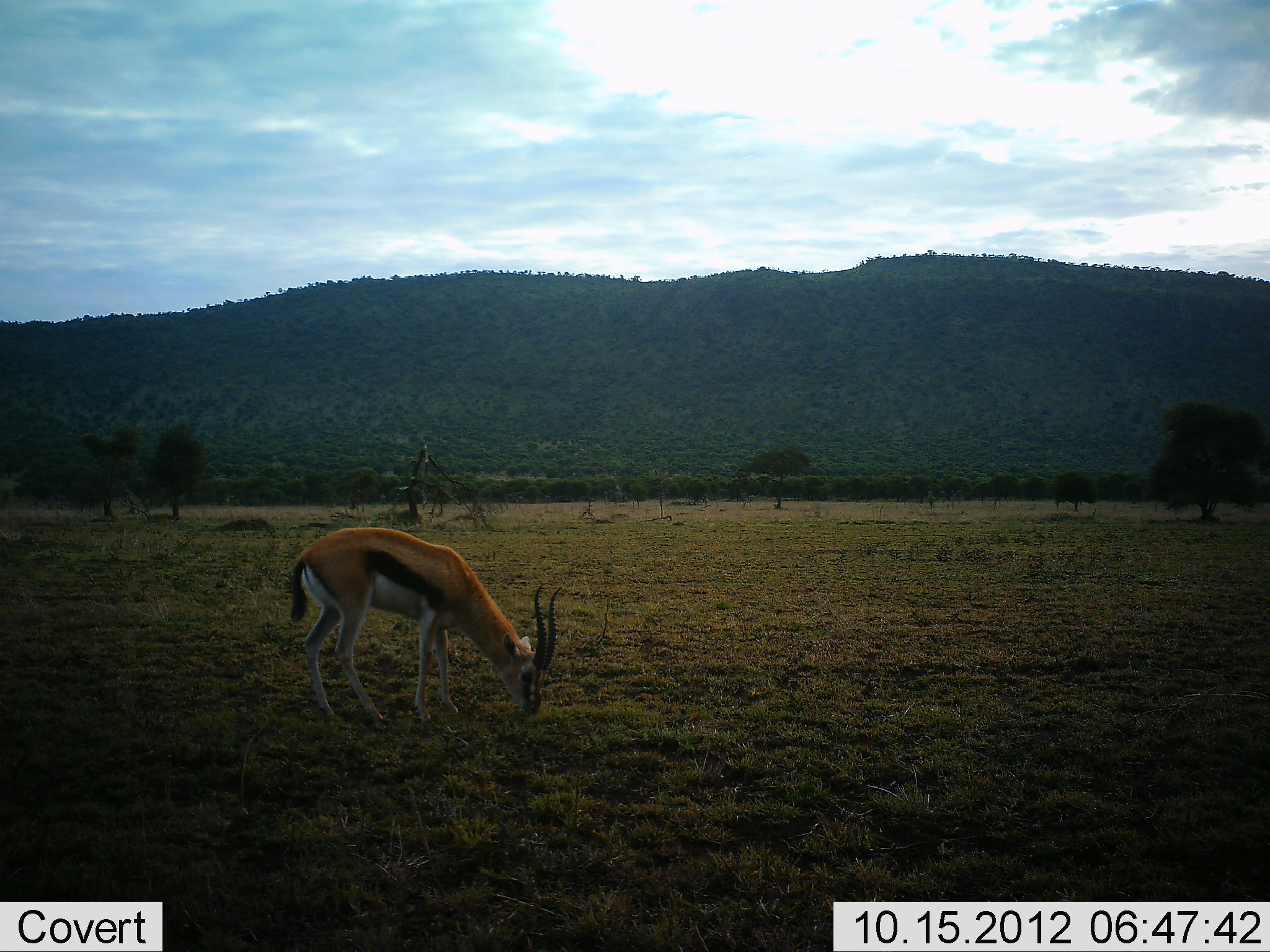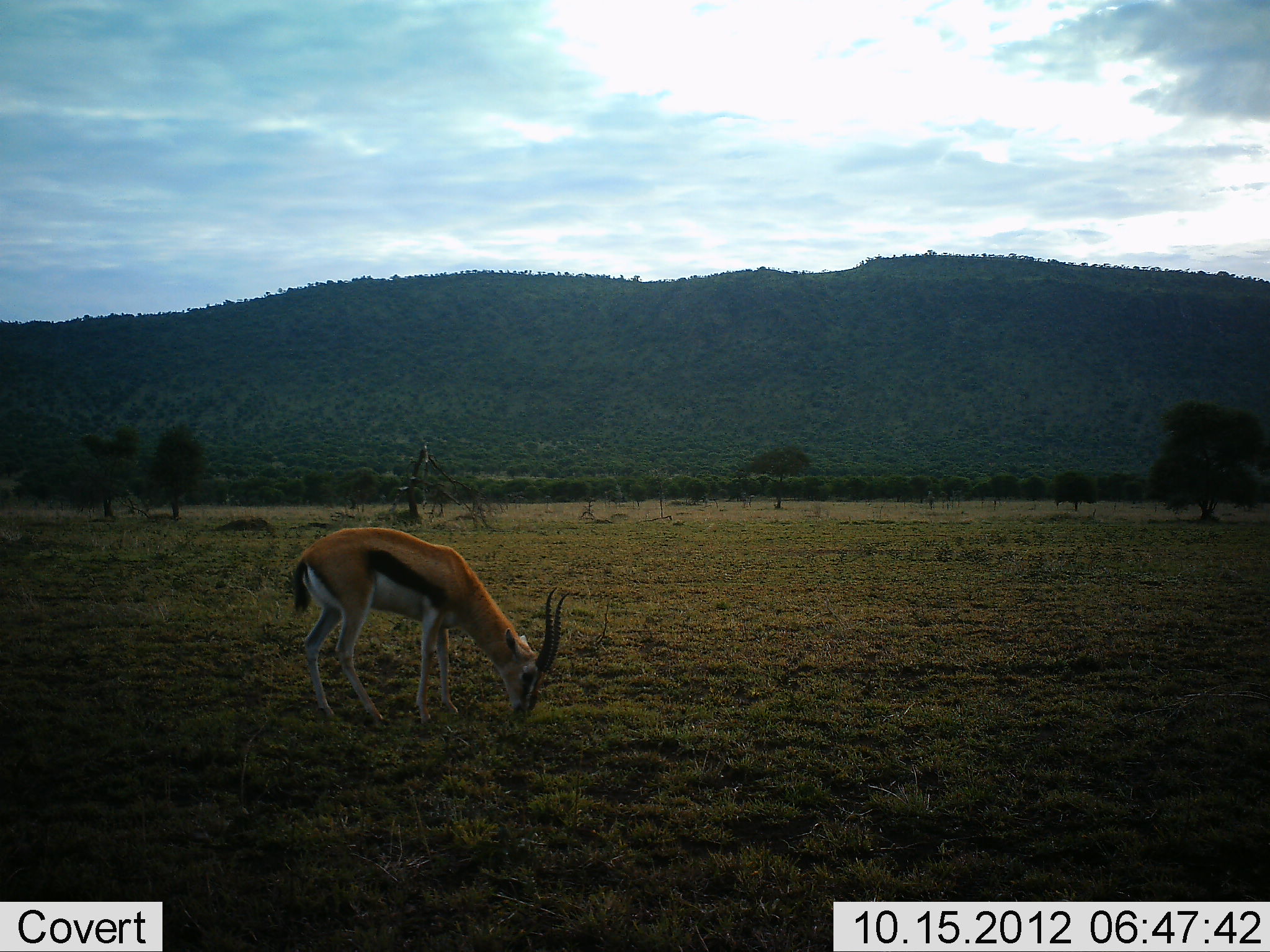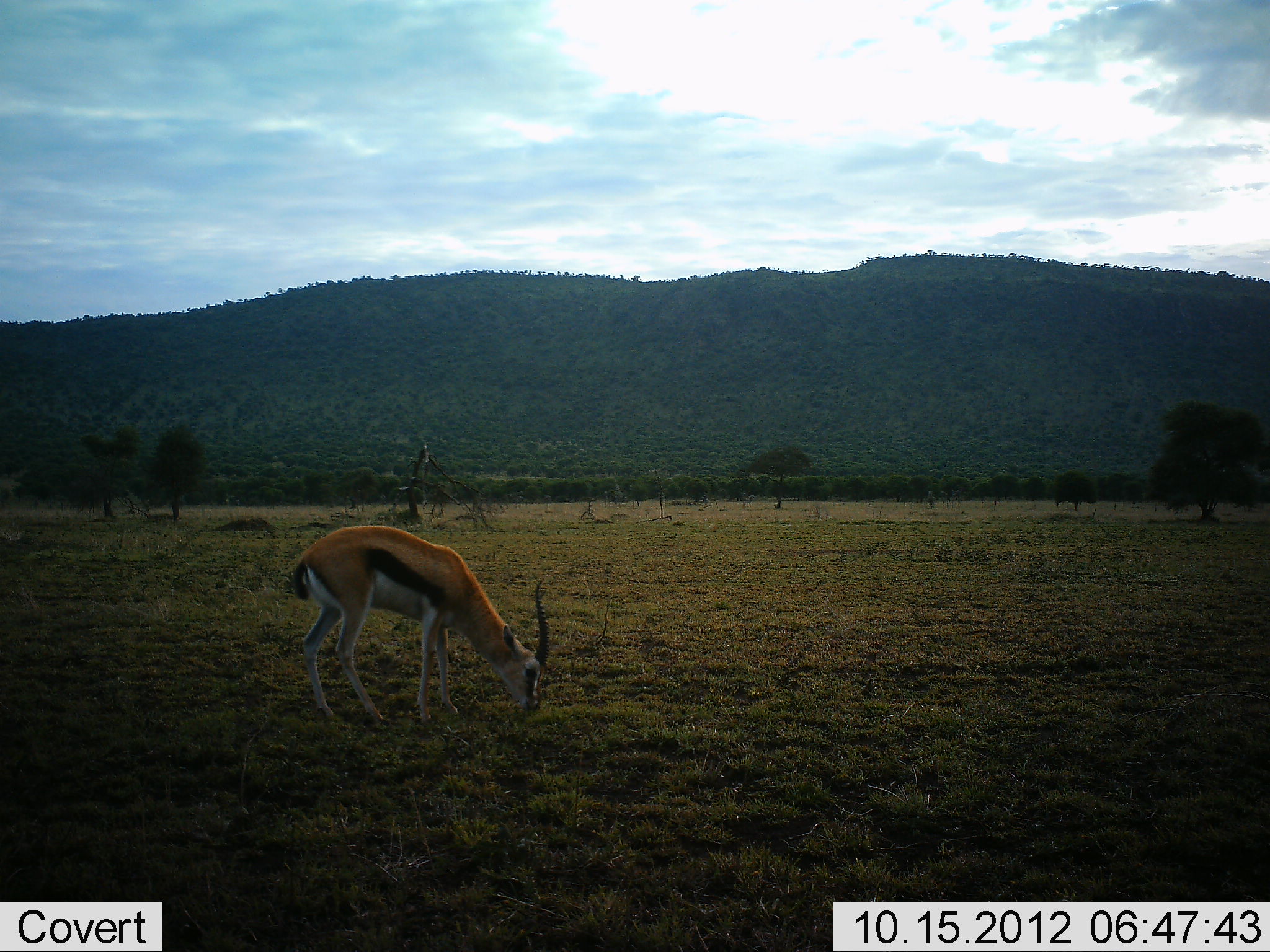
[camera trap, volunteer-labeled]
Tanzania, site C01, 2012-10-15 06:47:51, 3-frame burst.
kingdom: Animalia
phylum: Chordata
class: Mammalia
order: Artiodactyla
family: Bovidae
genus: Eudorcas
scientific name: Eudorcas thomsonii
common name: thomson's gazelle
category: gazellethomsons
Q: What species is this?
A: Gazellethomsons (thomson's gazelle) (Eudorcas thomsonii).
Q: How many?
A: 1.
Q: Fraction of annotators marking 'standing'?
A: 30%.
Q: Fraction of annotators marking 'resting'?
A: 0%.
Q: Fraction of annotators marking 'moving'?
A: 0%.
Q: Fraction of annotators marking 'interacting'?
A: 0%.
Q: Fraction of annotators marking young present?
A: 0%.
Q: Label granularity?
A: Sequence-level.